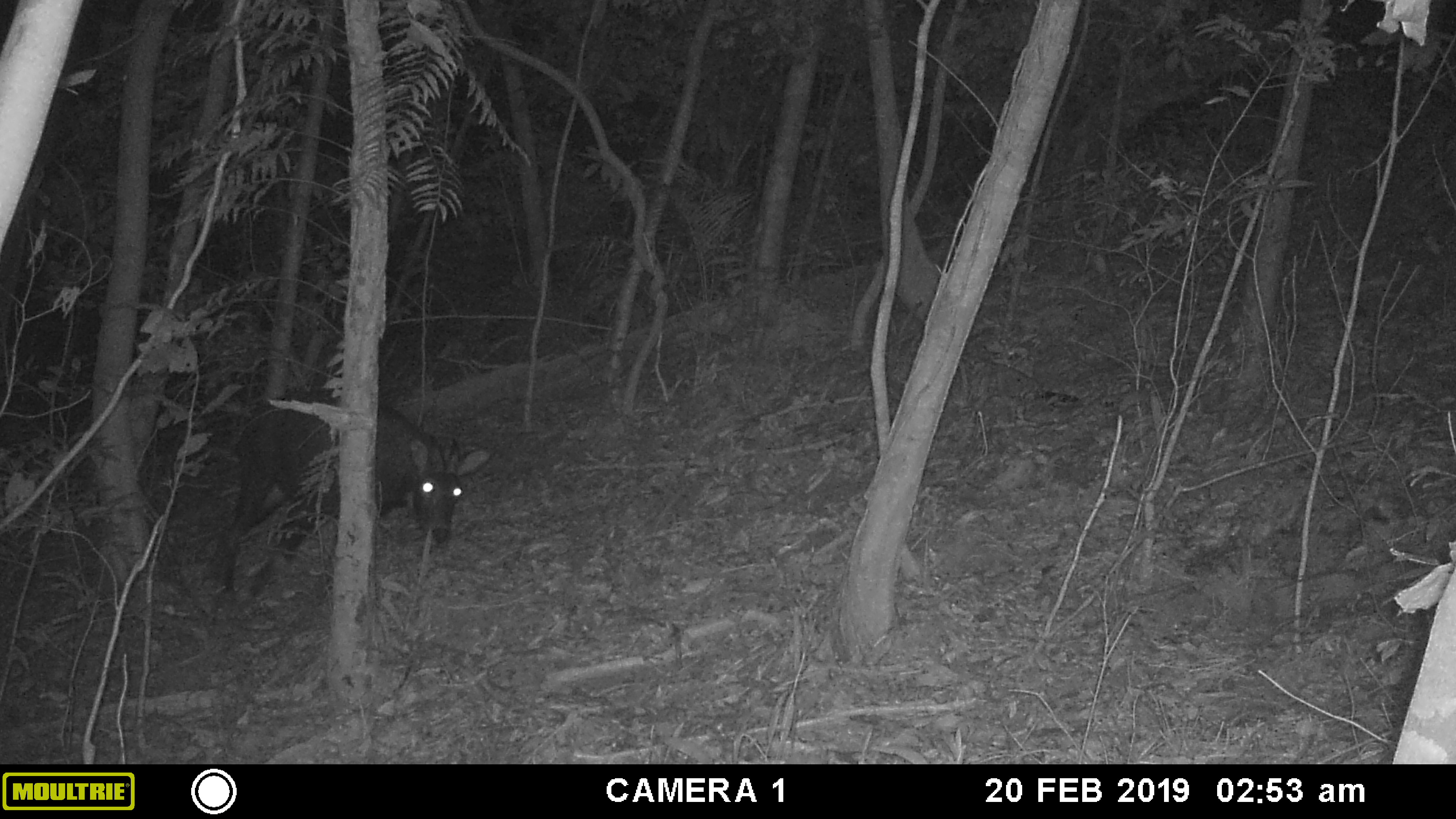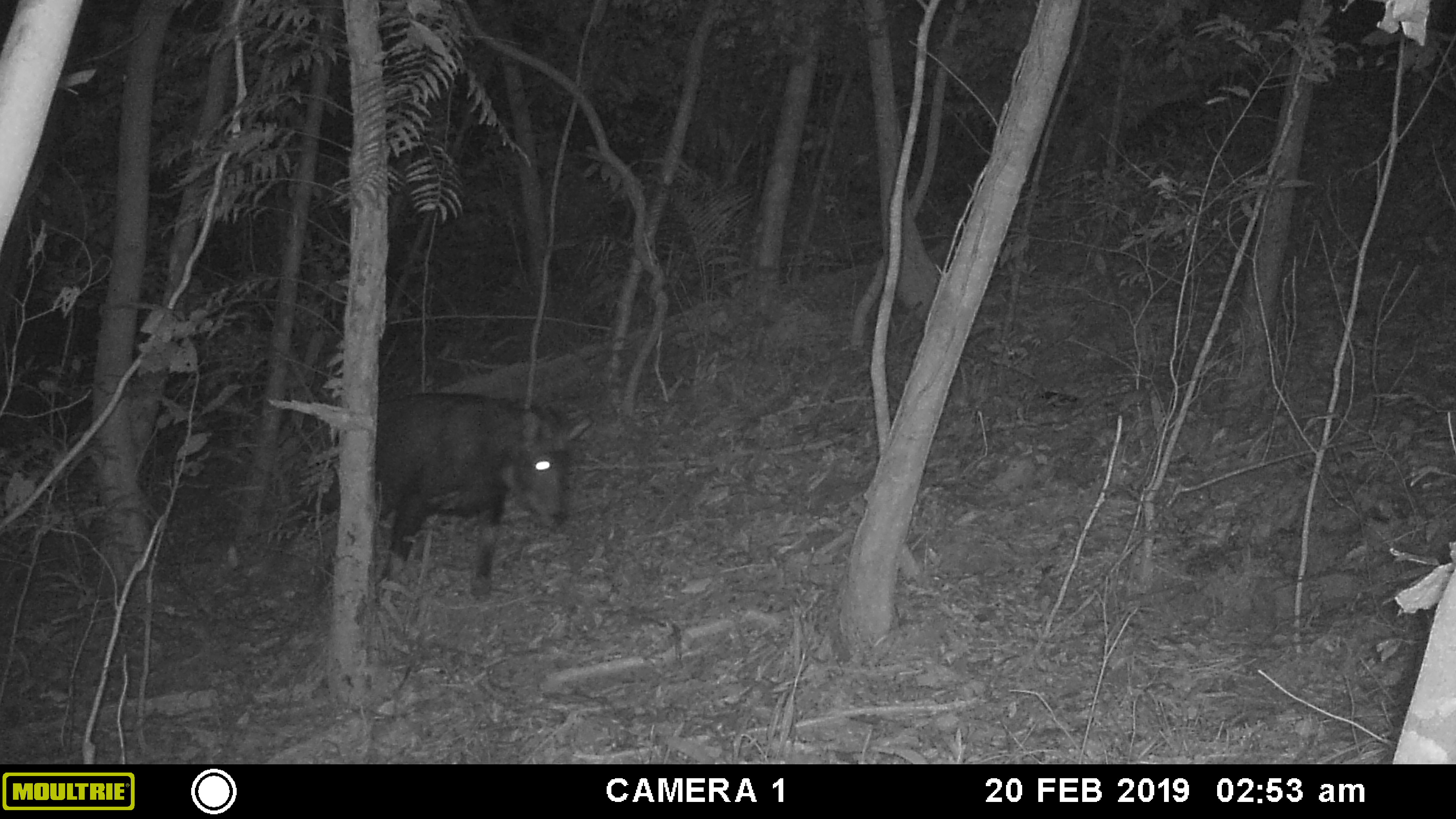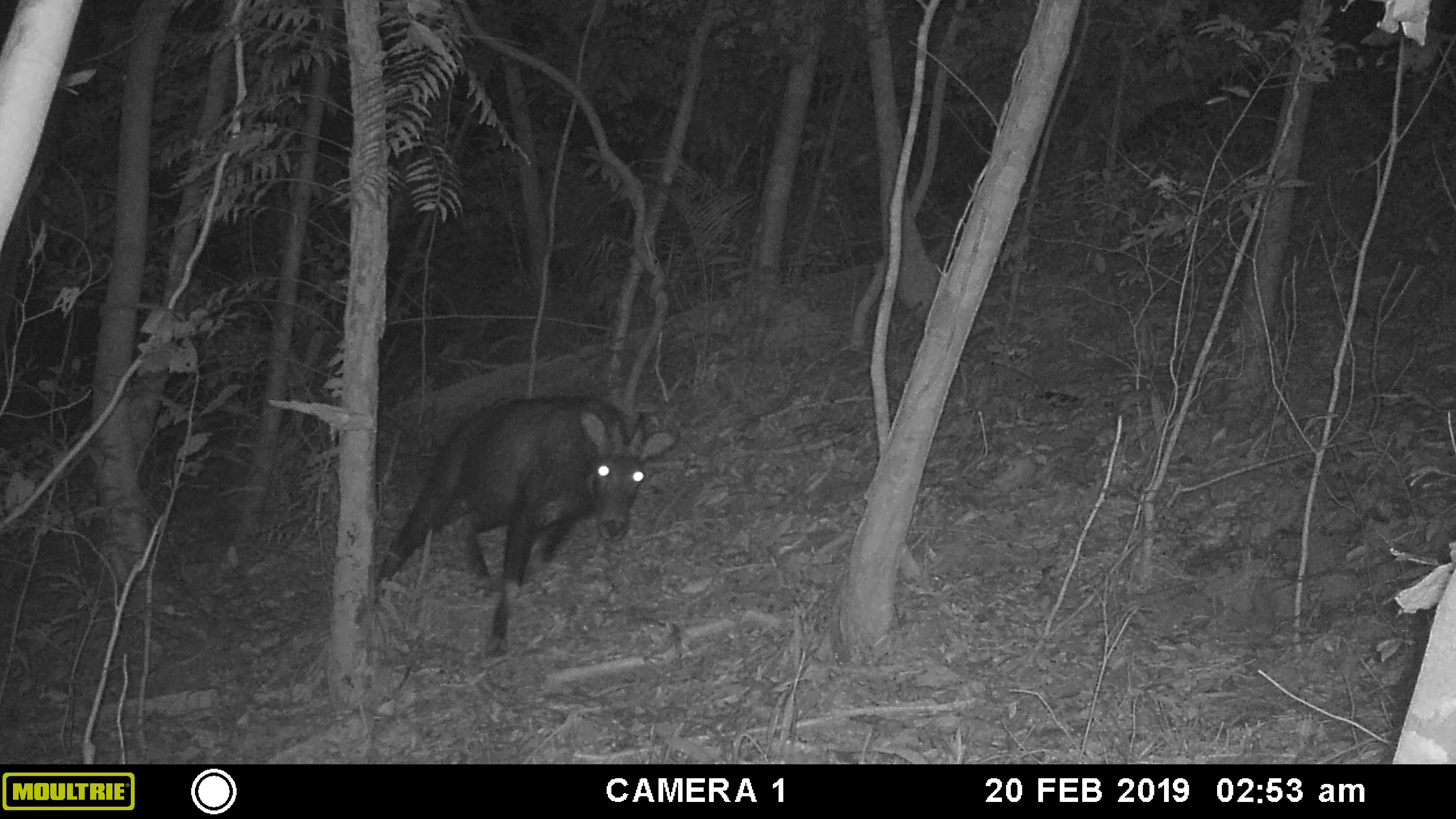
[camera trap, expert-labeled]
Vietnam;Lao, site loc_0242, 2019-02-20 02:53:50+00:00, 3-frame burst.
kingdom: Animalia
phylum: Chordata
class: Mammalia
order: Artiodactyla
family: Bovidae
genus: Capricornis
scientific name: Capricornis sumatraensis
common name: chinese serow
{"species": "chinese serow (Capricornis sumatraensis)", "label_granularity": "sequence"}